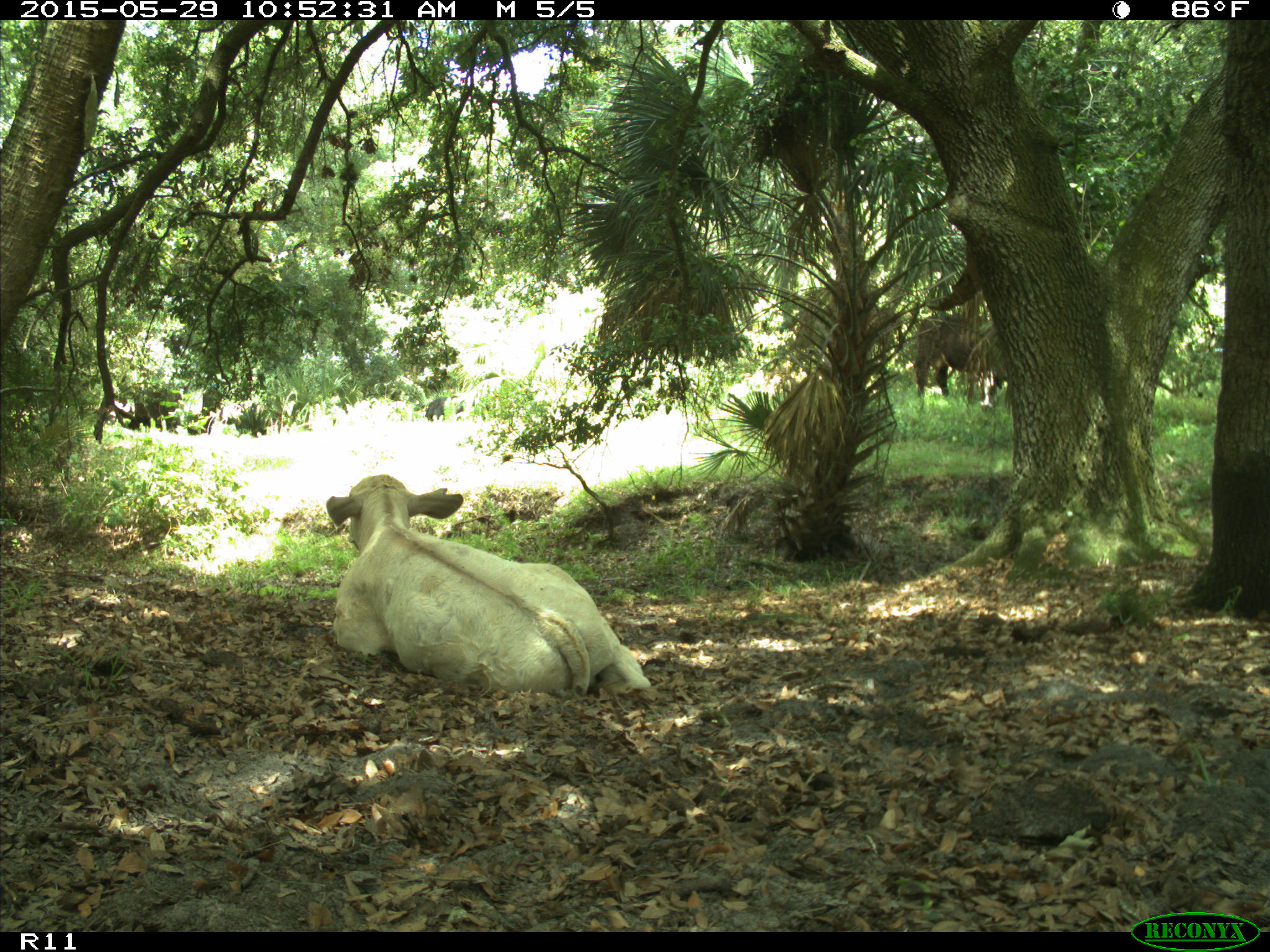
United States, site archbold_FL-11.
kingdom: Animalia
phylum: Chordata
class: Mammalia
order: Artiodactyla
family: Bovidae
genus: Bos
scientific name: Bos taurus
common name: domestic cow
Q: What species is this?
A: Bos taurus (domestic cow).